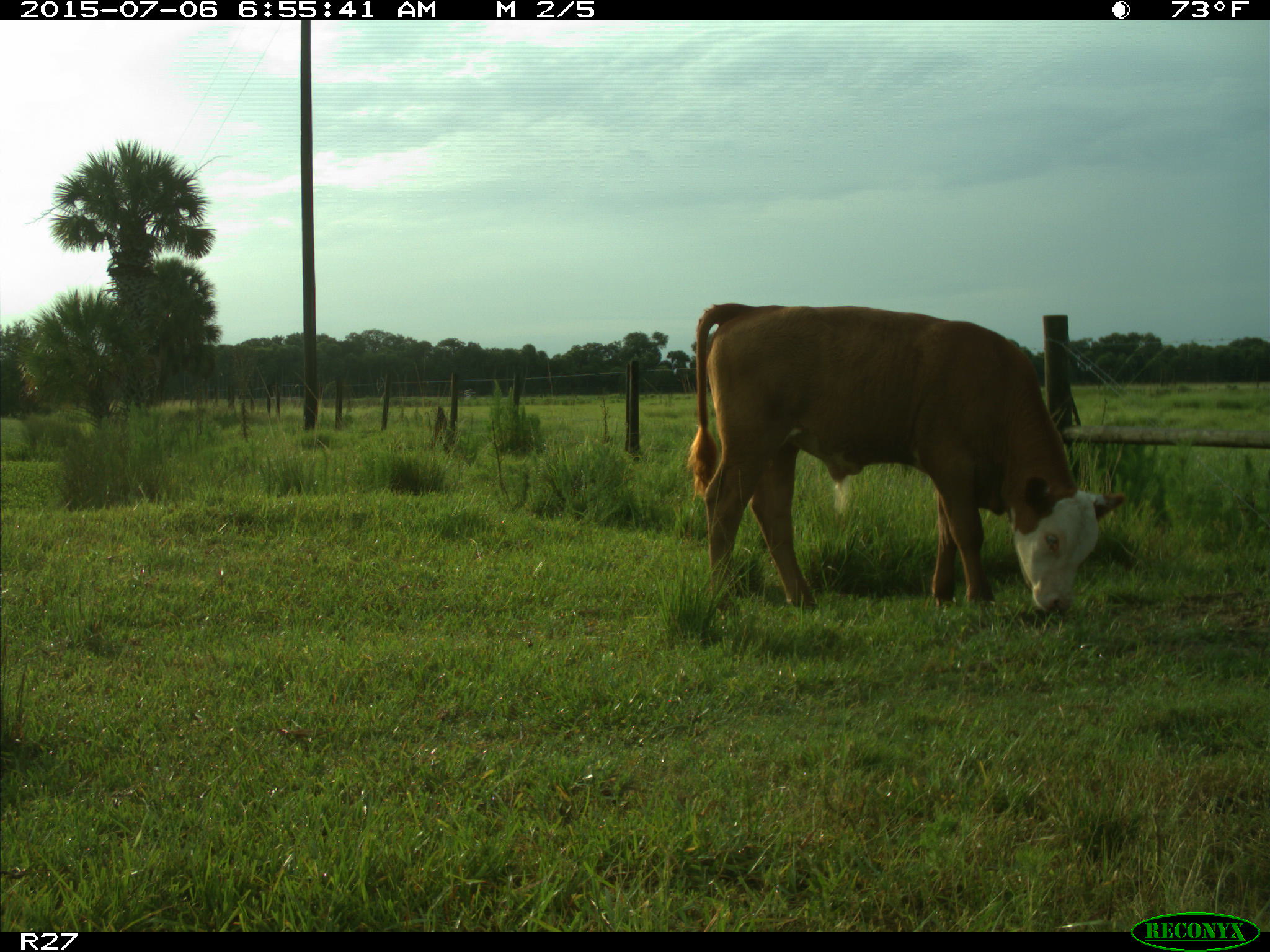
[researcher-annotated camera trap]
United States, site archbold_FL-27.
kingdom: Animalia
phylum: Chordata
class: Mammalia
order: Artiodactyla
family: Bovidae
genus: Bos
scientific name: Bos taurus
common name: domestic cow